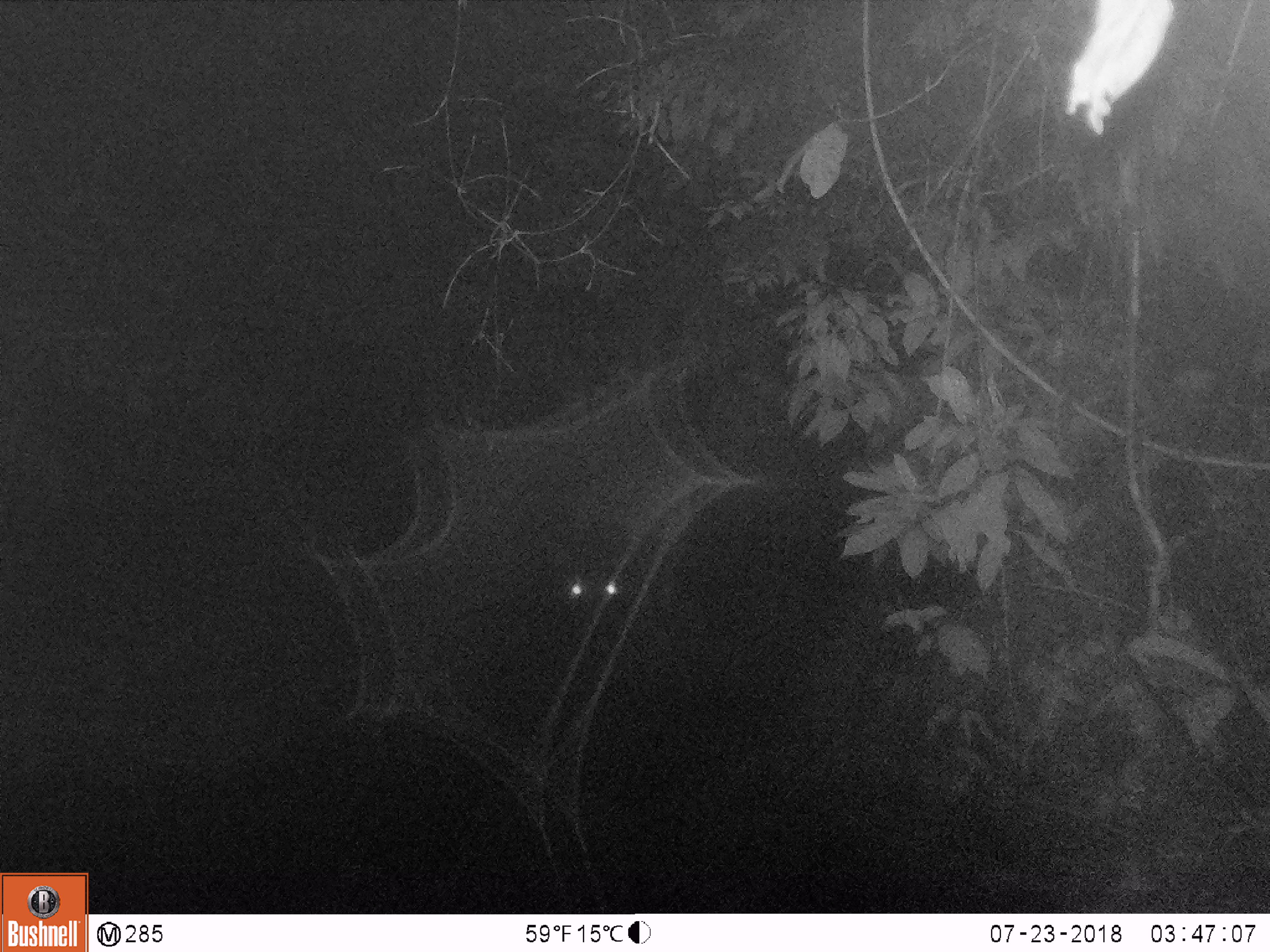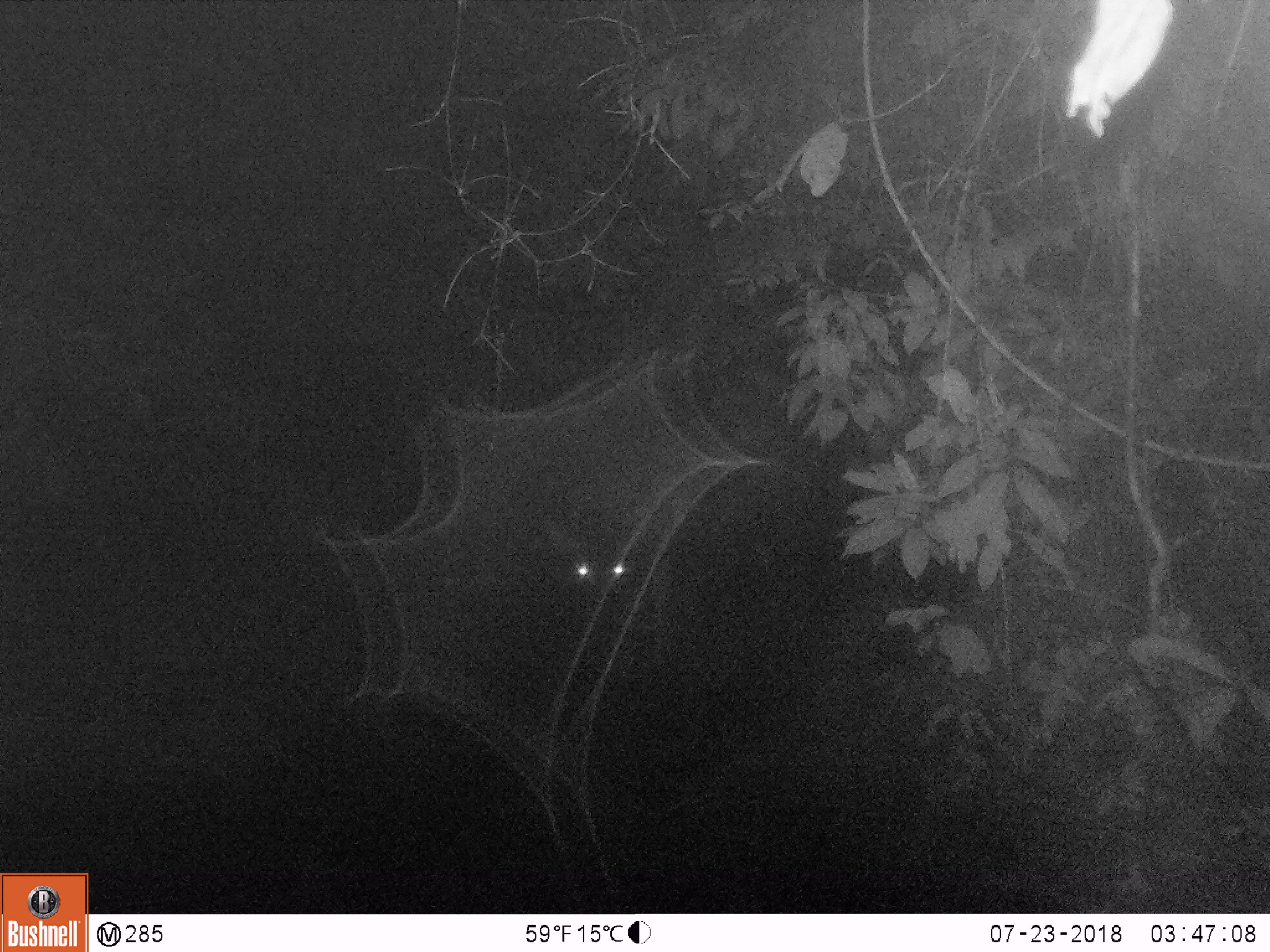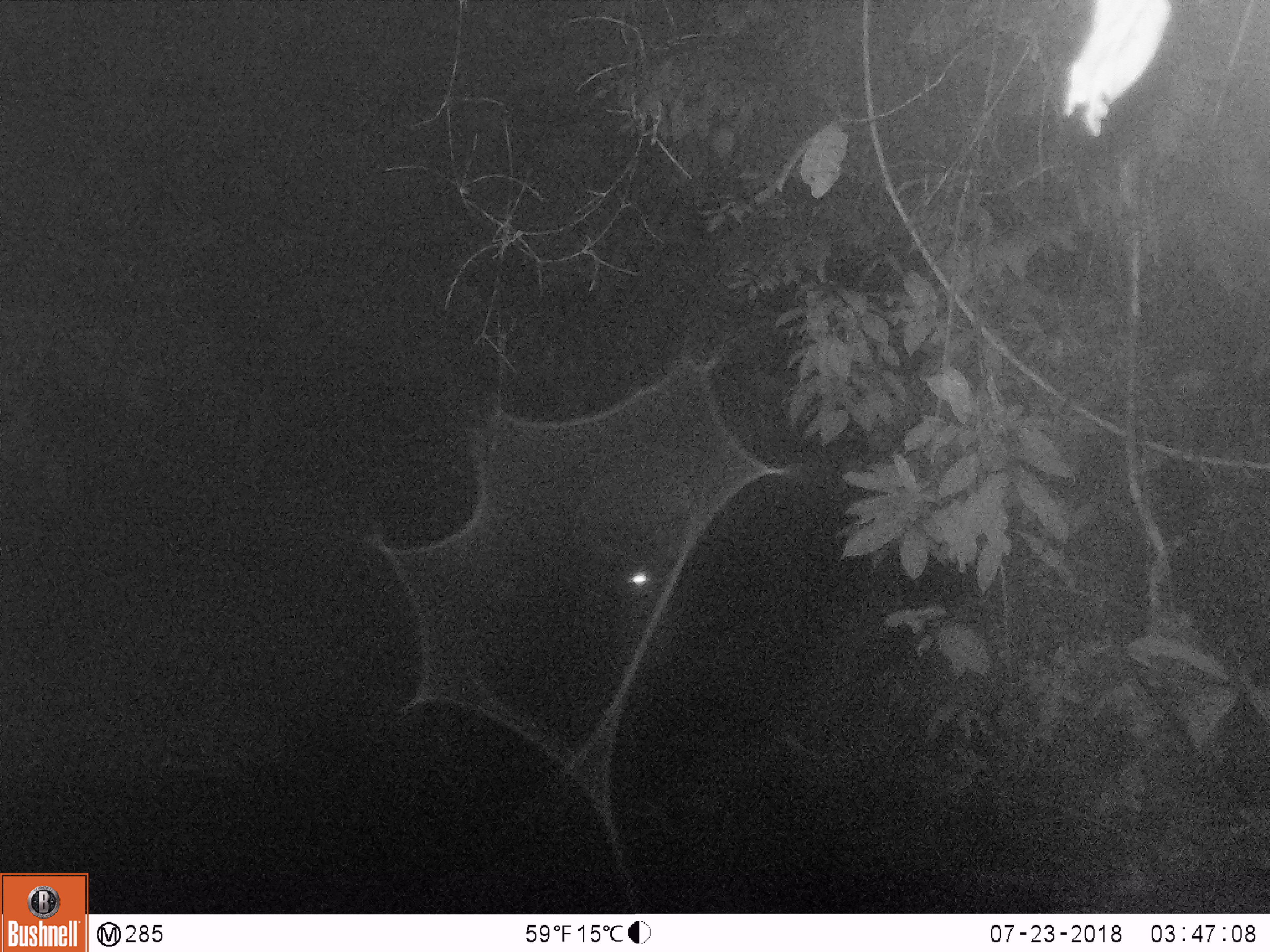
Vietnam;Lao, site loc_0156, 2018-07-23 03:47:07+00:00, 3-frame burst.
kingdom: Animalia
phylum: Chordata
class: Mammalia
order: Artiodactyla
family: Cervidae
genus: Rusa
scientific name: Rusa unicolor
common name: sambar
Sambar (Rusa unicolor). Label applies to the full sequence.